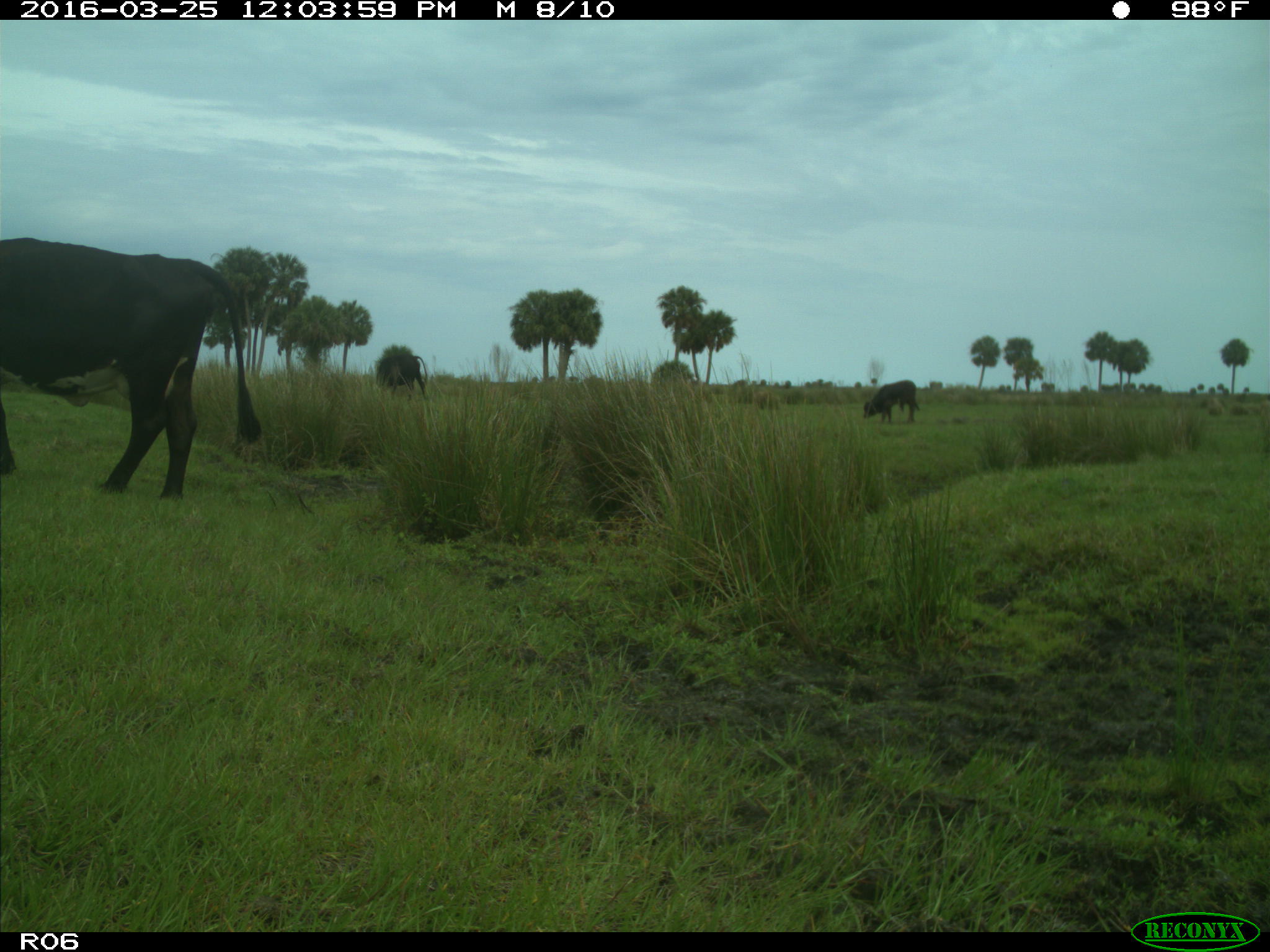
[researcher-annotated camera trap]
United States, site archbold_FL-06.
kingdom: Animalia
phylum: Chordata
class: Mammalia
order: Artiodactyla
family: Bovidae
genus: Bos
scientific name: Bos taurus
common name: domestic cow